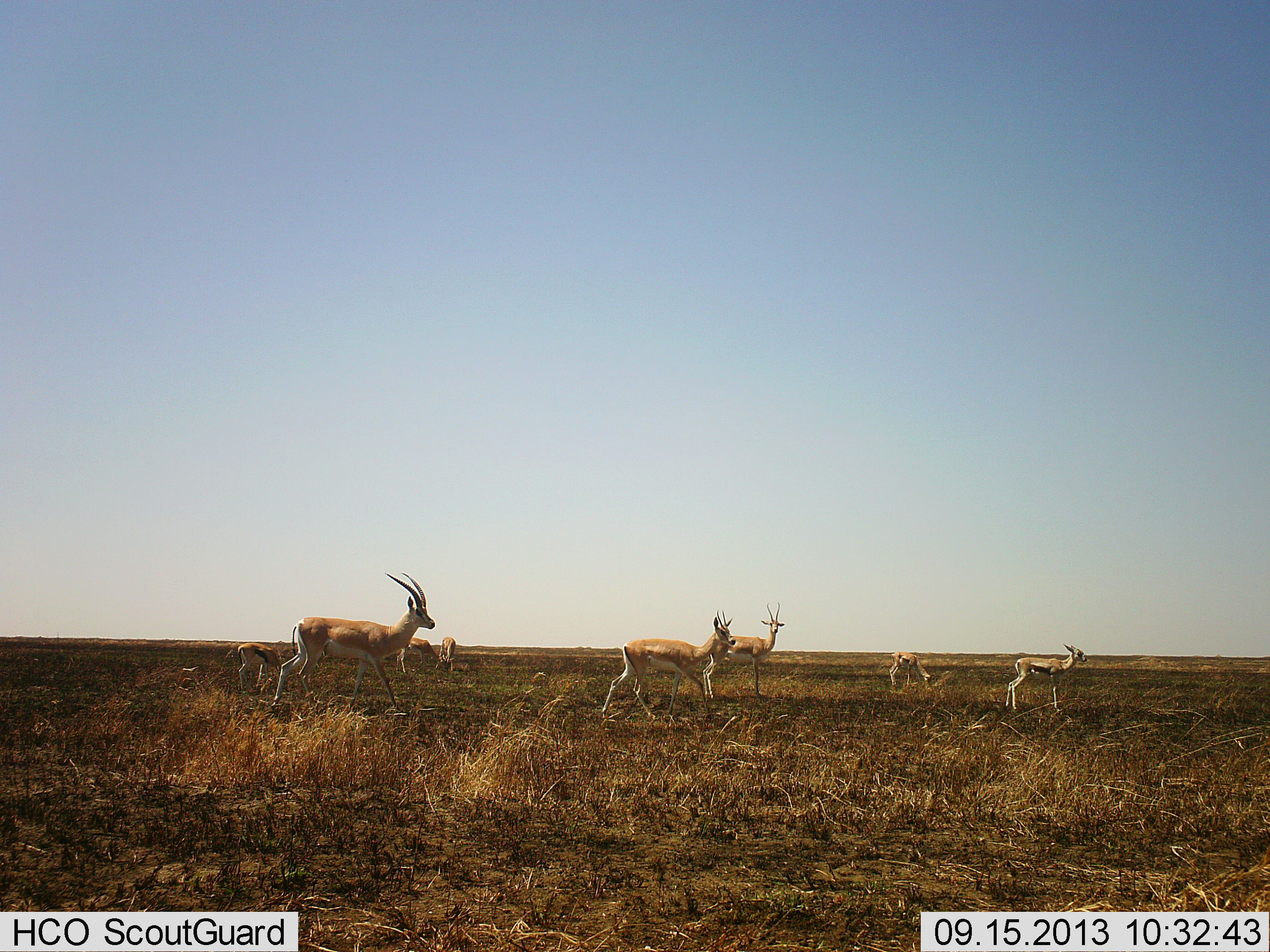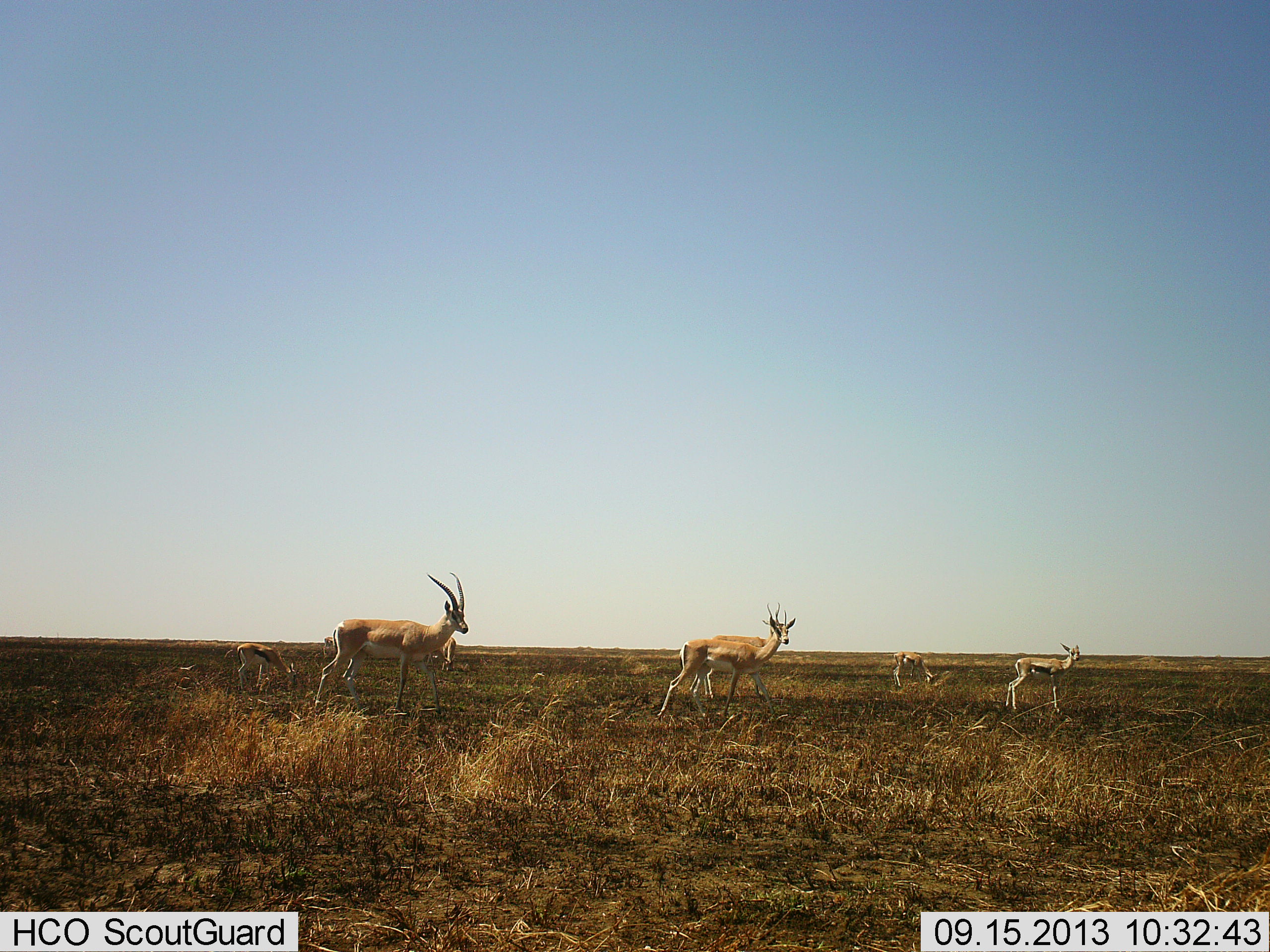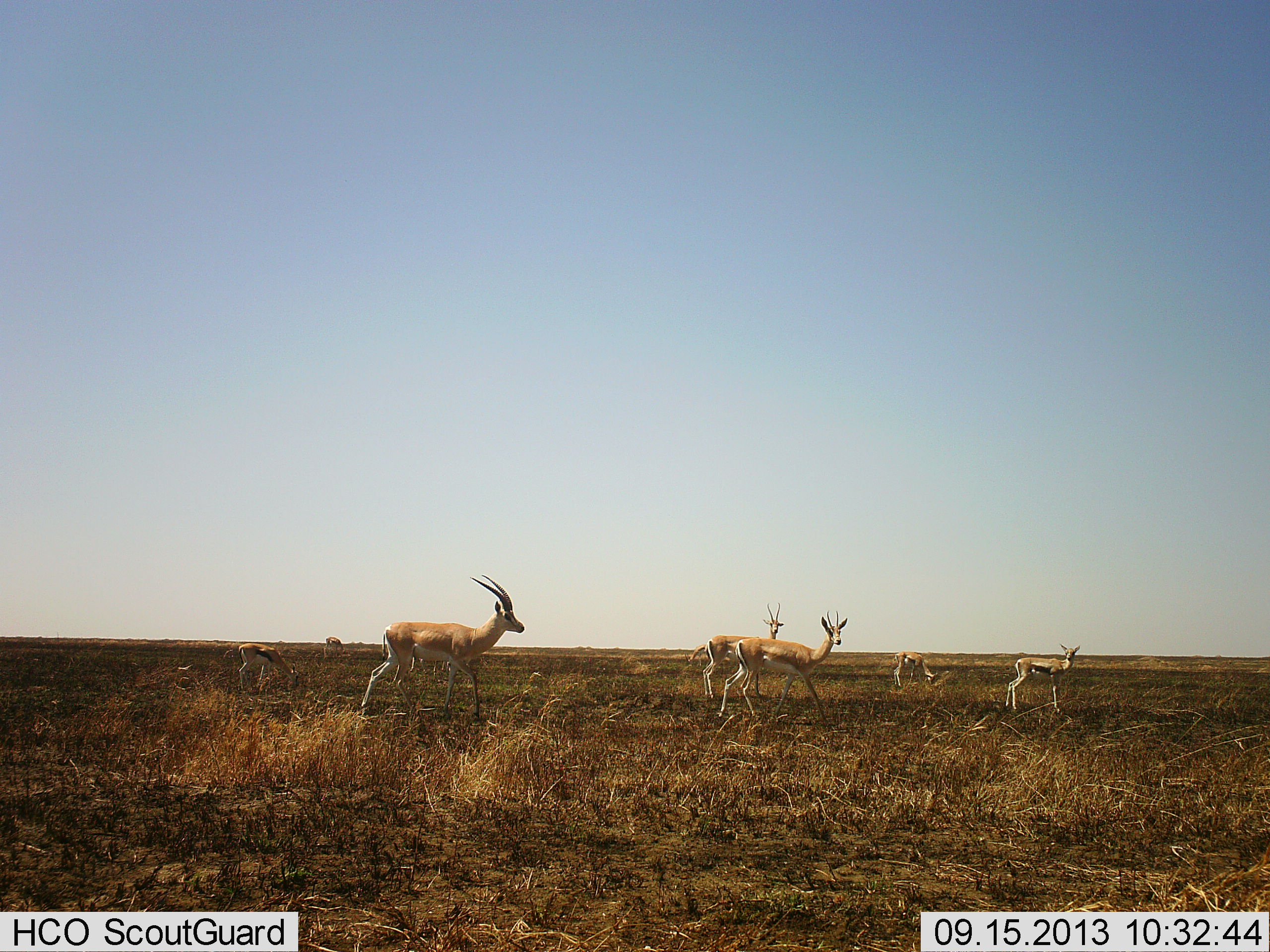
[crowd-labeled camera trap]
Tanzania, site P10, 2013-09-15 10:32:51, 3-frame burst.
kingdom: Animalia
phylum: Chordata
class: Mammalia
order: Artiodactyla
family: Bovidae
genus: Nanger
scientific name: Nanger granti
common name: grant's gazelle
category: gazellegrants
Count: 6.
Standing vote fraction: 71%.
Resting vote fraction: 0%.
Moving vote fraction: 71%.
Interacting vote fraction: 0%.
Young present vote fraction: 33%.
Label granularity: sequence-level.